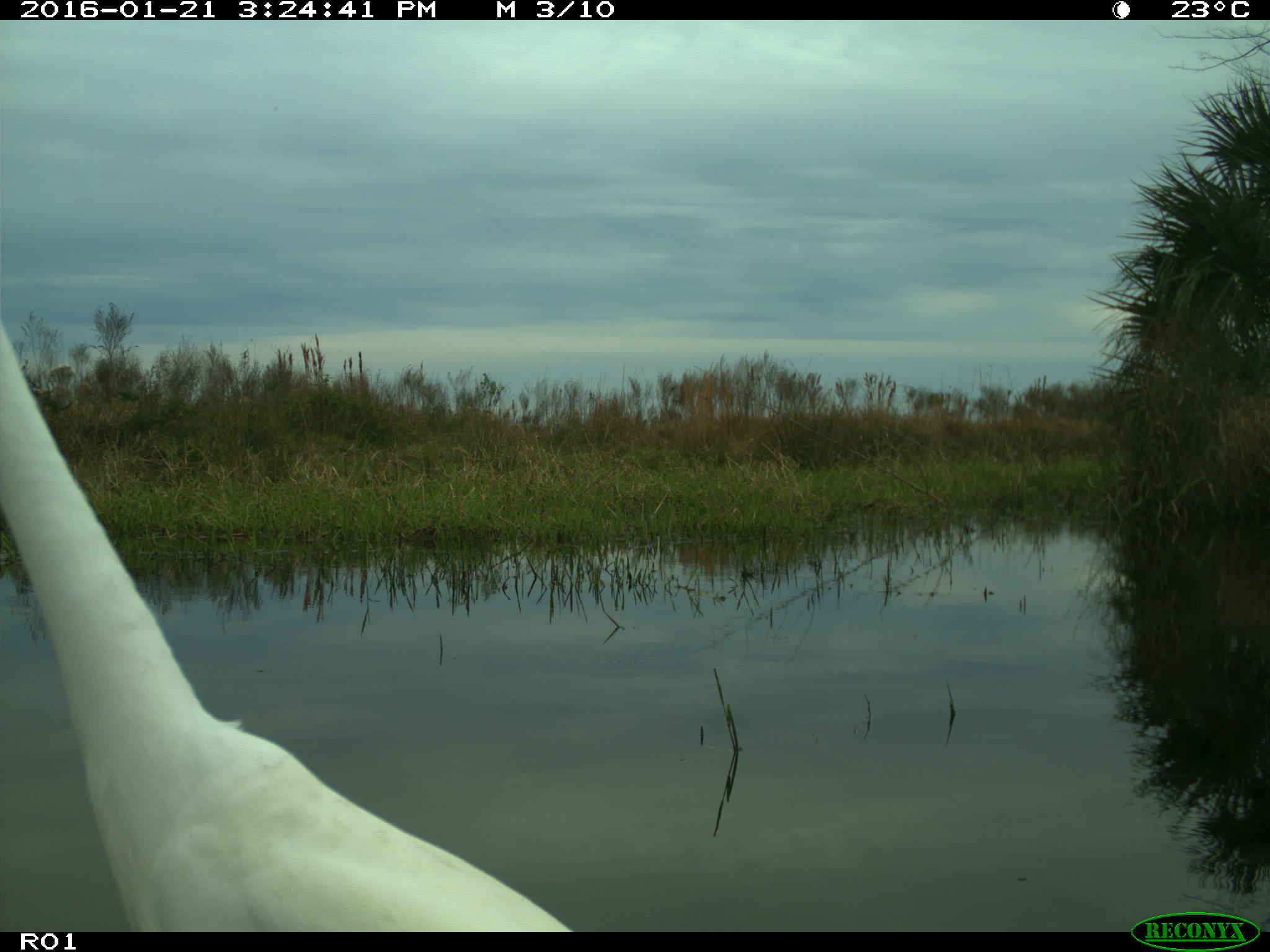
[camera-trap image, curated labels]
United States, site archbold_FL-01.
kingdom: Animalia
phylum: Chordata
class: Aves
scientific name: Aves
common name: birds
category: unidentified bird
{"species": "unidentified bird (birds) (Aves)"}